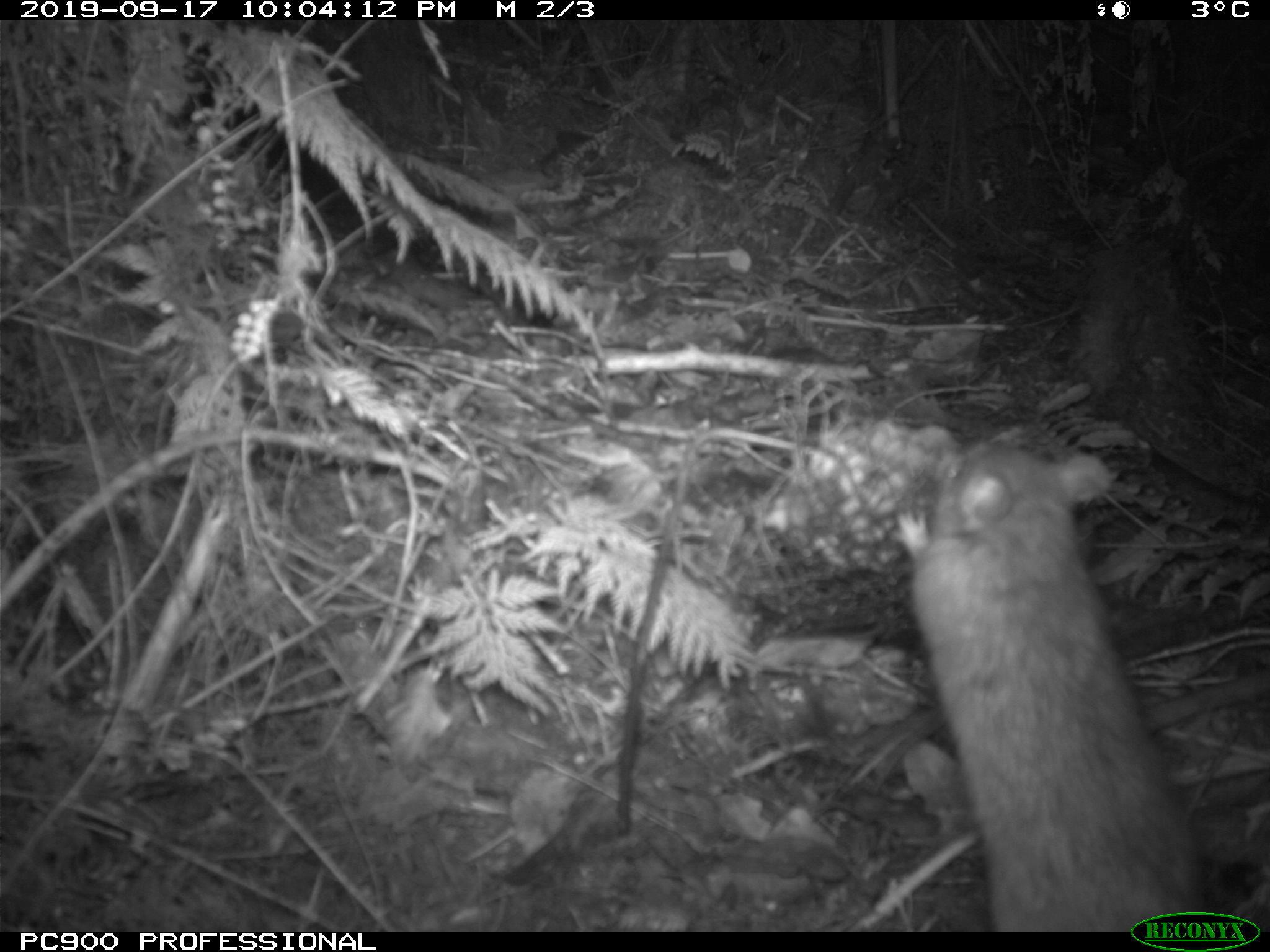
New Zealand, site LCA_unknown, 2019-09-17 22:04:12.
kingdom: Animalia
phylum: Chordata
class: Mammalia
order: Rodentia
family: Muridae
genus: Rattus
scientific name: Rattus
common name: rat